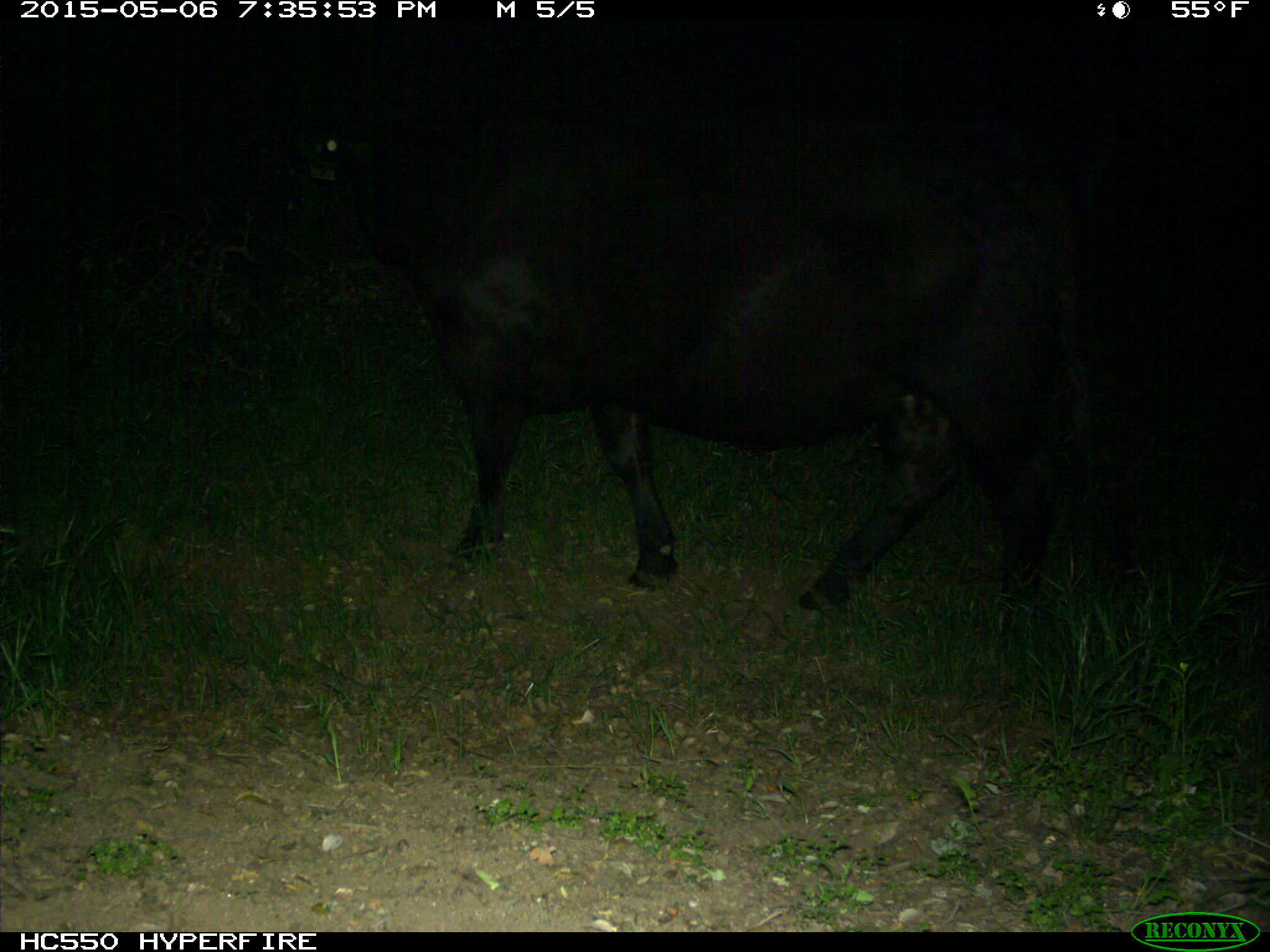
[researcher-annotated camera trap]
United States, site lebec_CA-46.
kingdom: Animalia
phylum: Chordata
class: Mammalia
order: Artiodactyla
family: Bovidae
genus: Bos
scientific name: Bos taurus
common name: domestic cow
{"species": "Bos taurus (domestic cow)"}